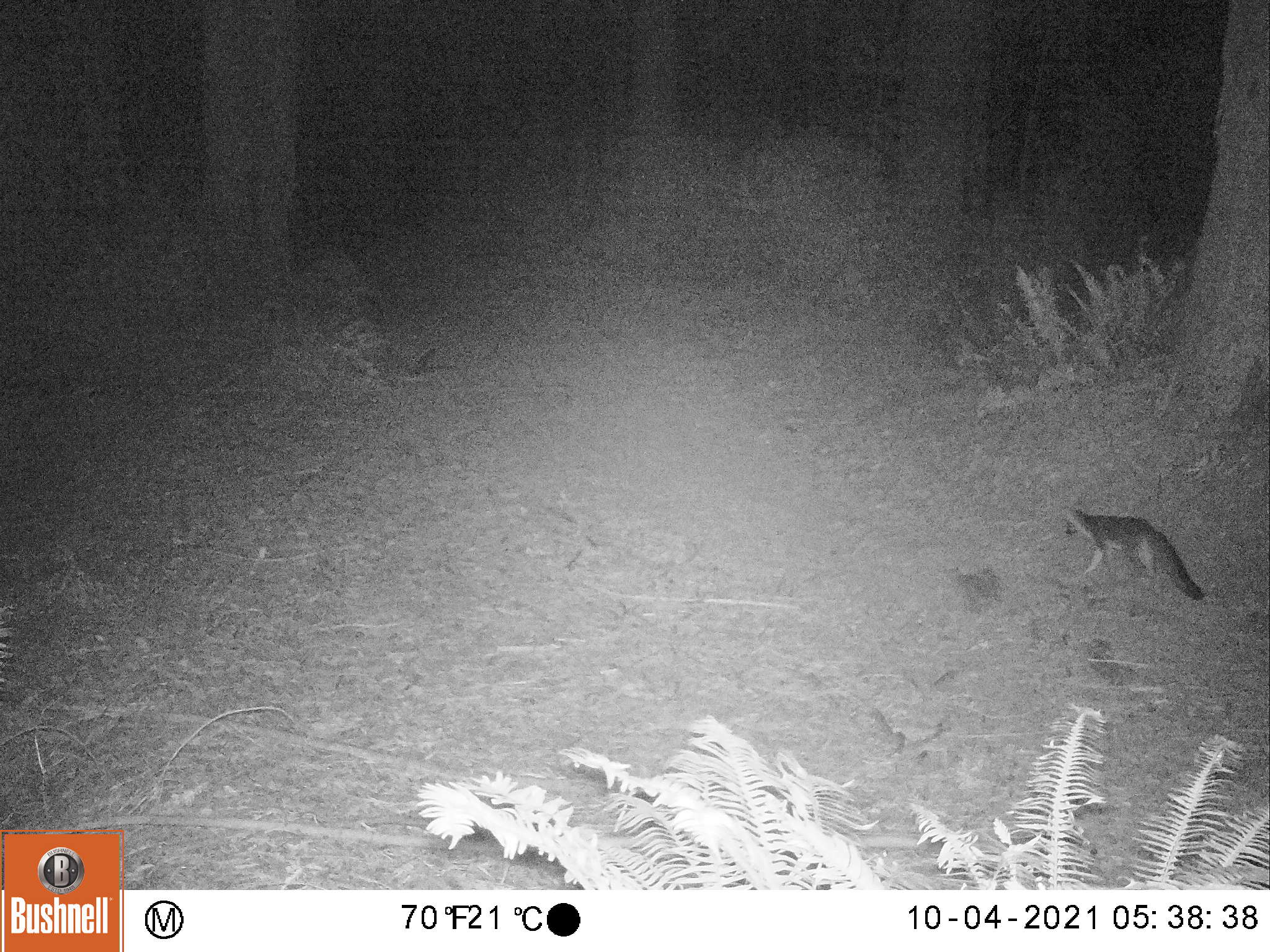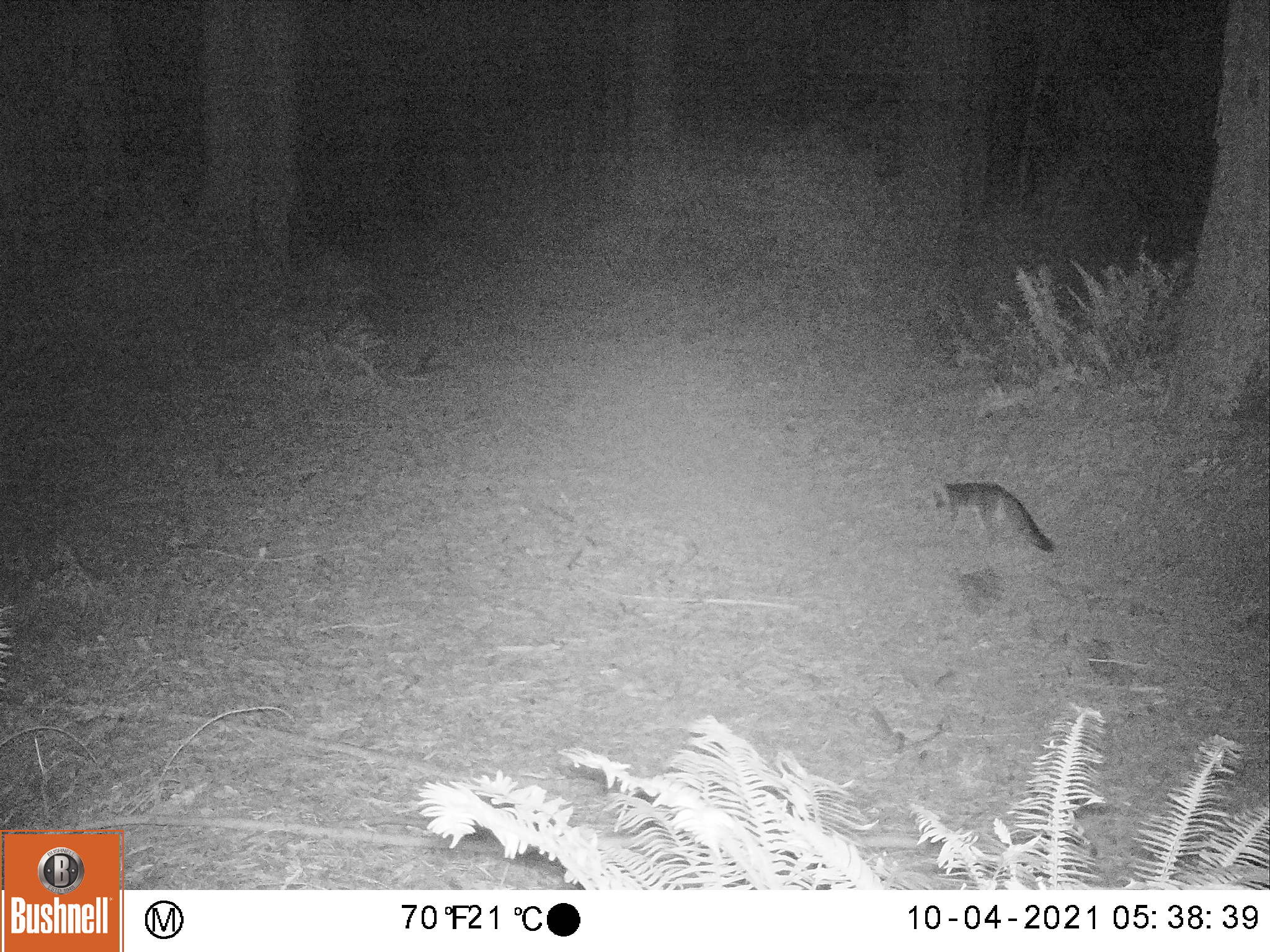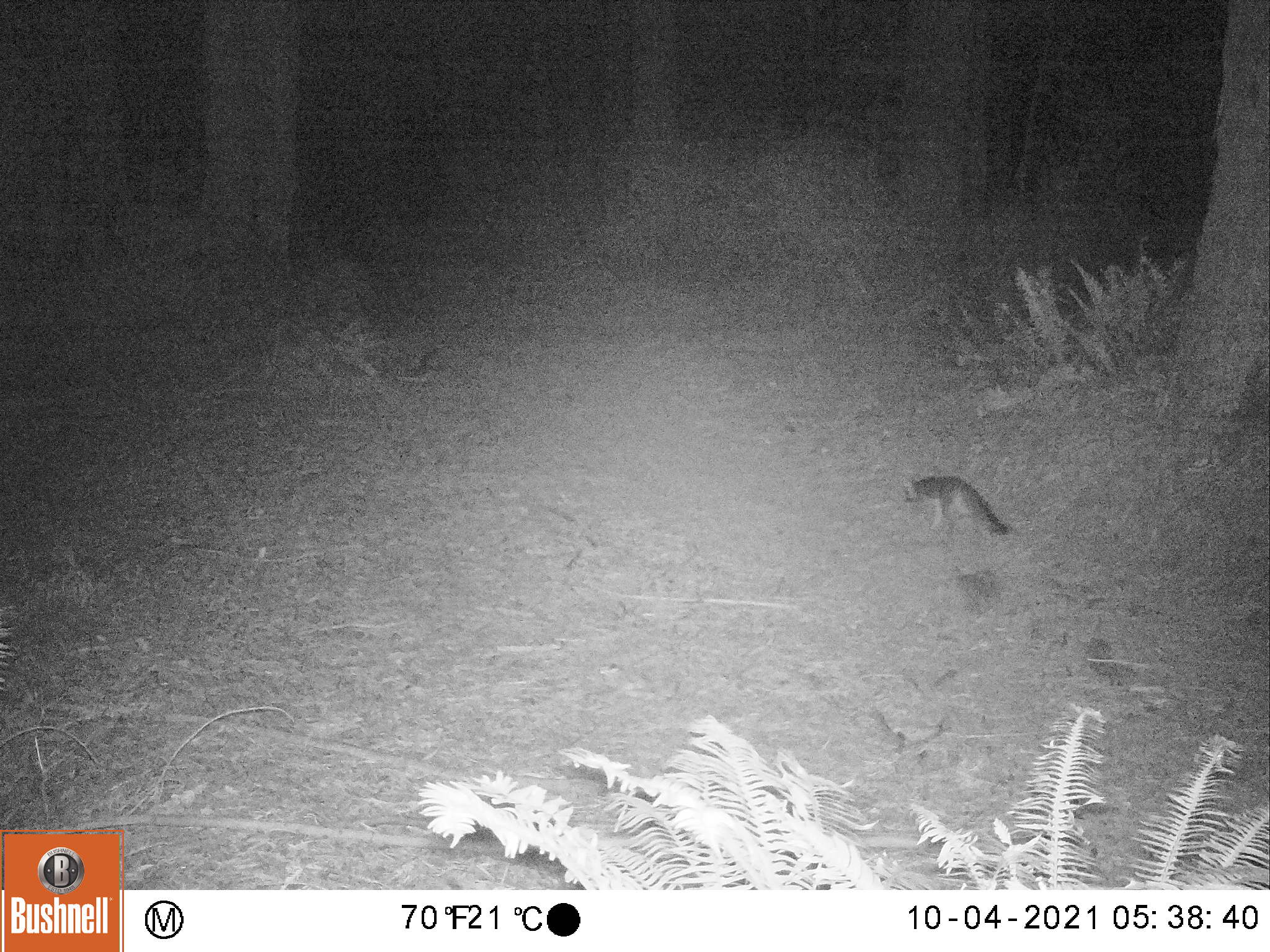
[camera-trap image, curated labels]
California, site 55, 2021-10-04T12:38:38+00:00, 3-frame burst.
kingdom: Animalia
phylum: Chordata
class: Mammalia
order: Carnivora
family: Canidae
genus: Urocyon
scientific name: Urocyon cinereoargenteus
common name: gray fox